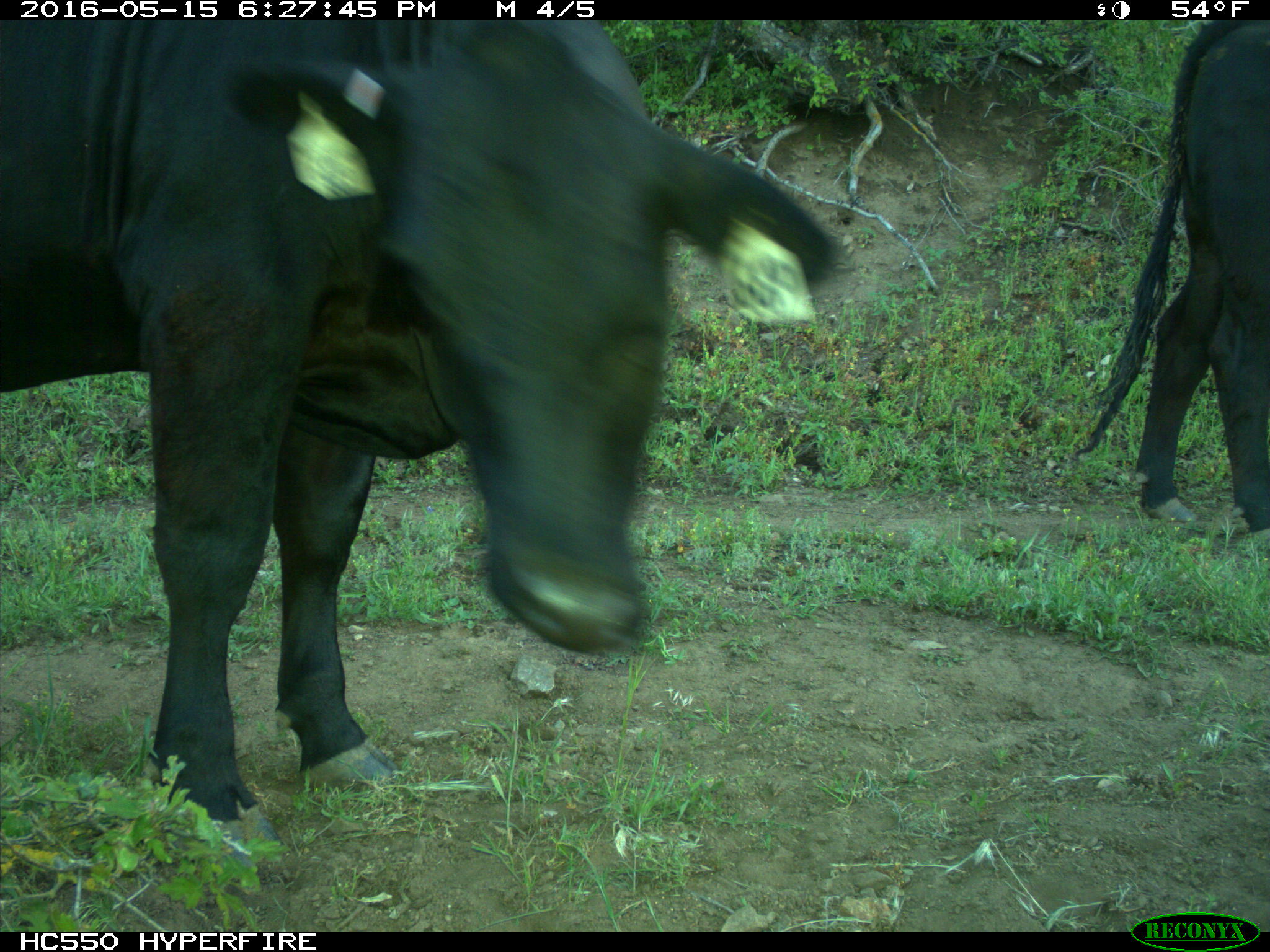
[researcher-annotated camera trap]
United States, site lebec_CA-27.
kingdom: Animalia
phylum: Chordata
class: Mammalia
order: Artiodactyla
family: Bovidae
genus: Bos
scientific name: Bos taurus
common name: domestic cow